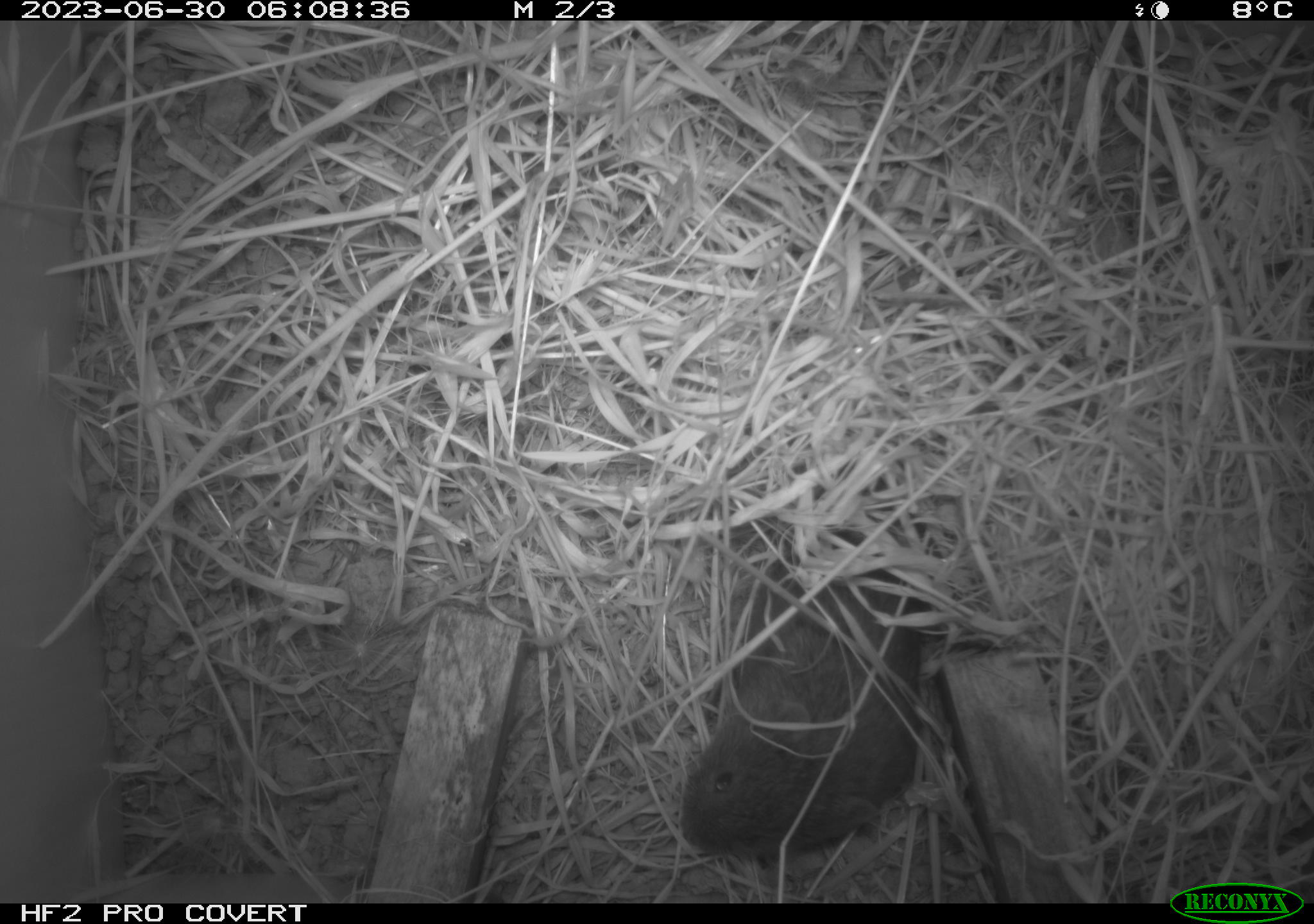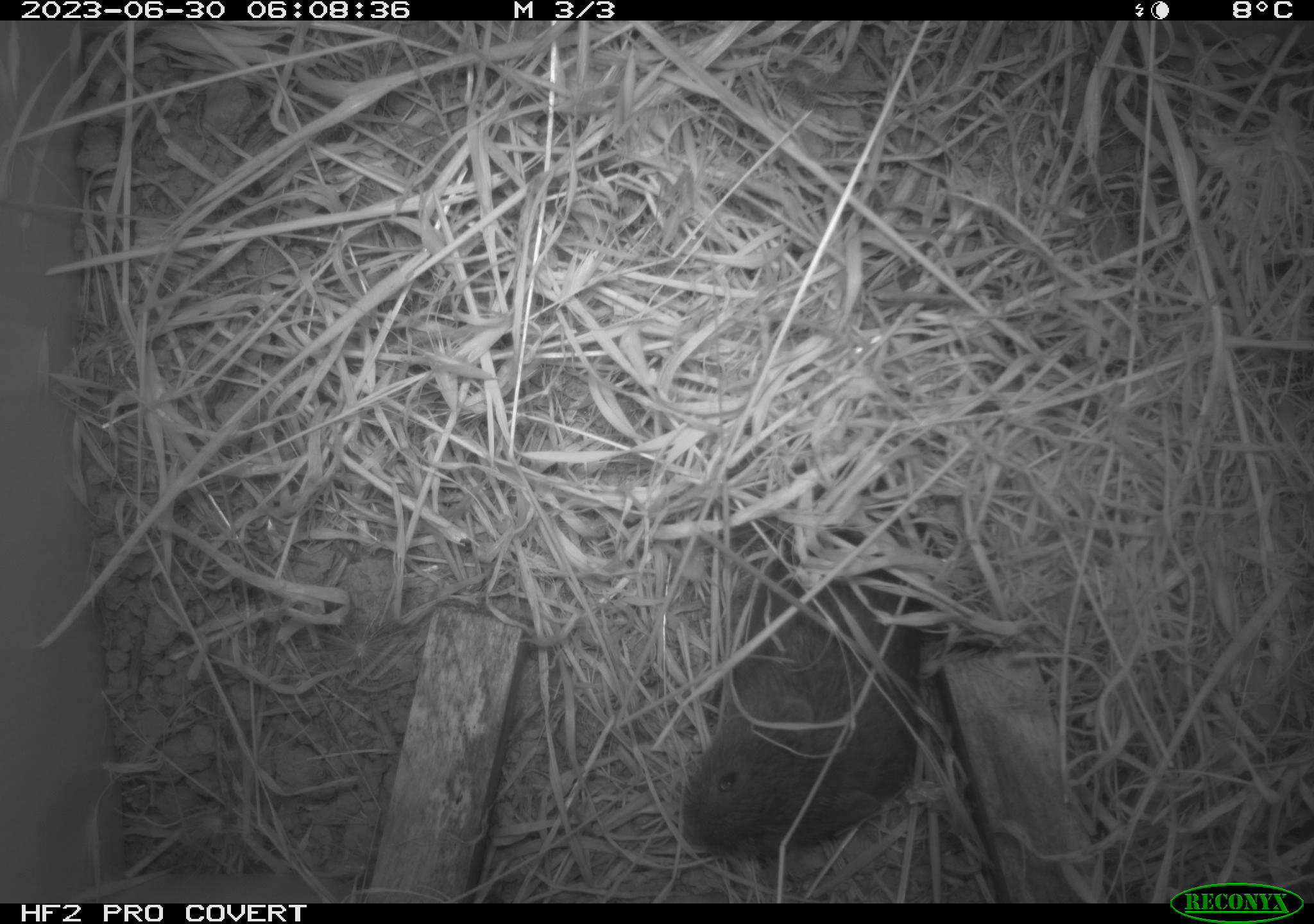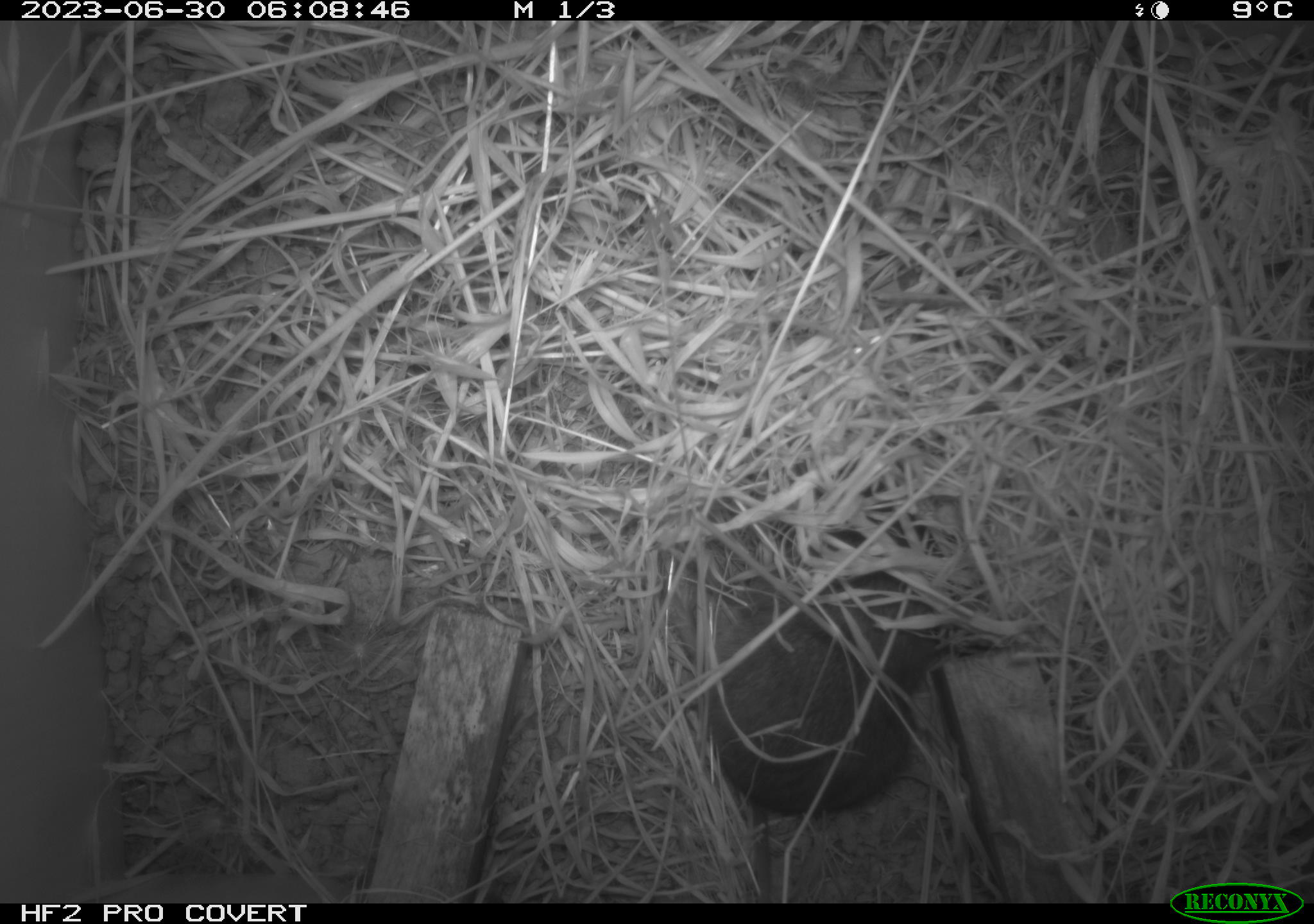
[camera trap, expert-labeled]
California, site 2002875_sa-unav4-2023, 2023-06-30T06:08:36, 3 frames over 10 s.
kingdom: Animalia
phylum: Chordata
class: Mammalia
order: Rodentia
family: Cricetidae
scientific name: Arvicolinae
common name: voles, lemmings, and muskrats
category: arvicolinae subfamily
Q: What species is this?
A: Arvicolinae subfamily (voles, lemmings, and muskrats) (Arvicolinae).